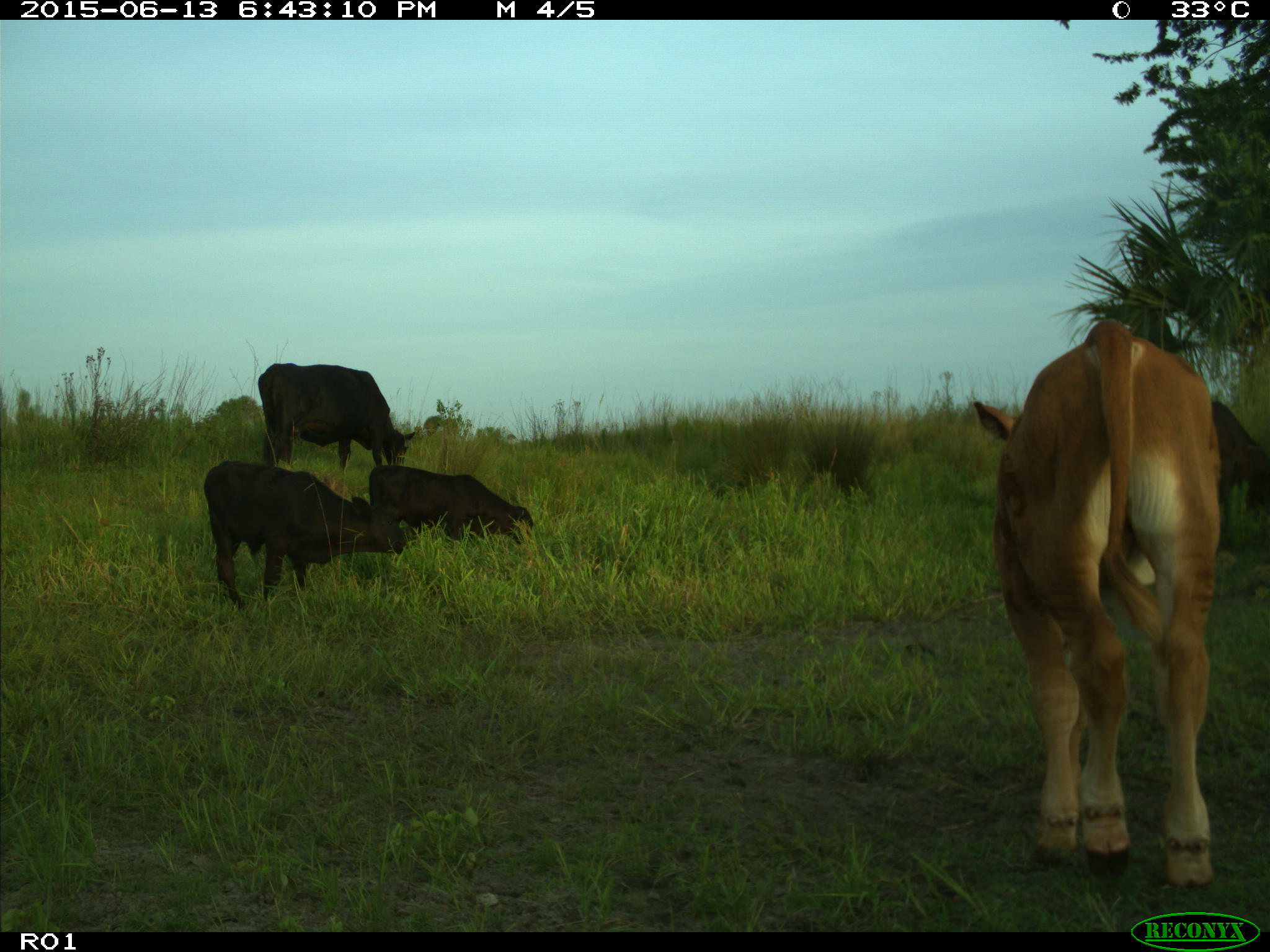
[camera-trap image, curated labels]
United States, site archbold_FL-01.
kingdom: Animalia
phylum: Chordata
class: Mammalia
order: Artiodactyla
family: Bovidae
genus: Bos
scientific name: Bos taurus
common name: domestic cow